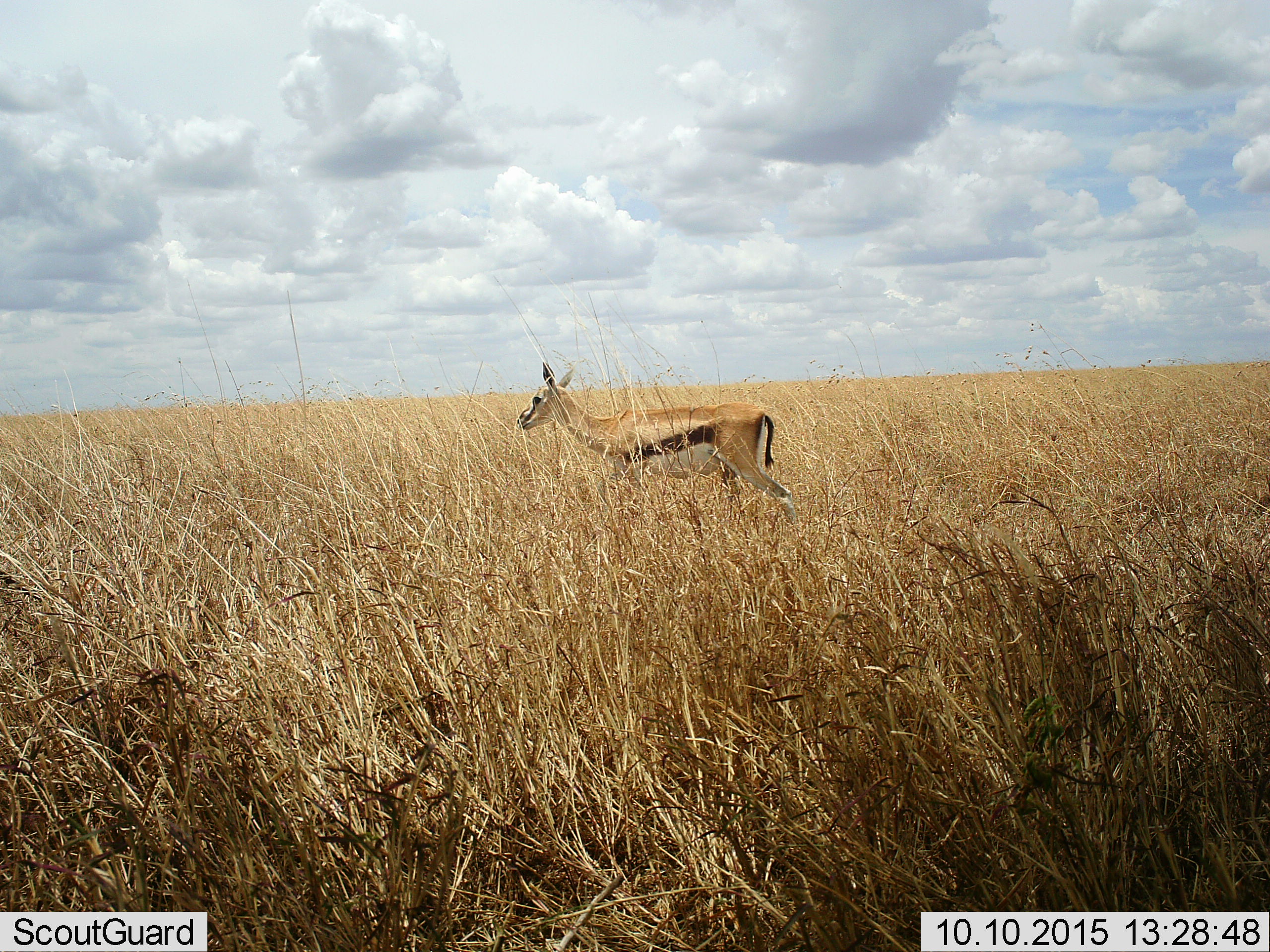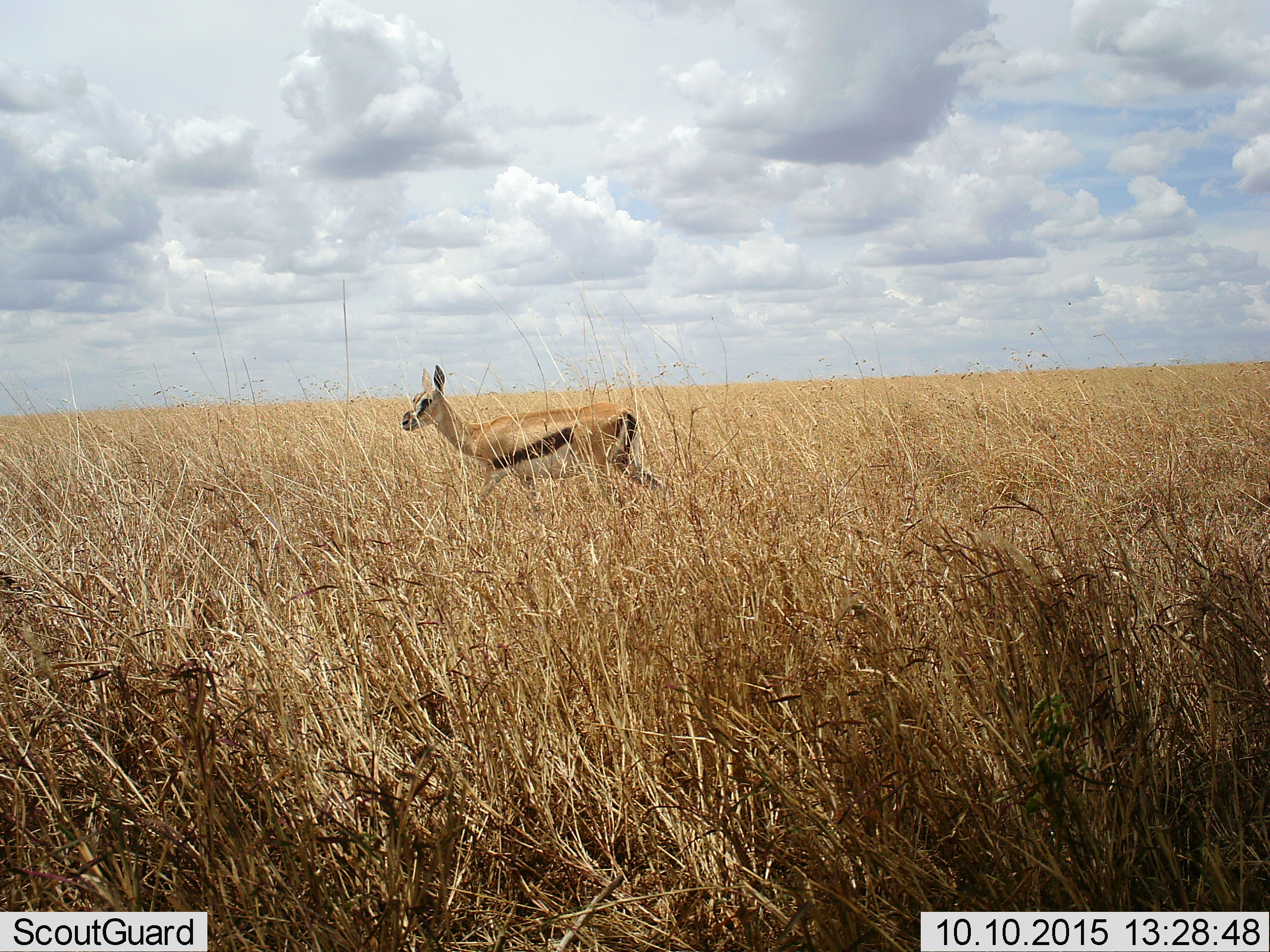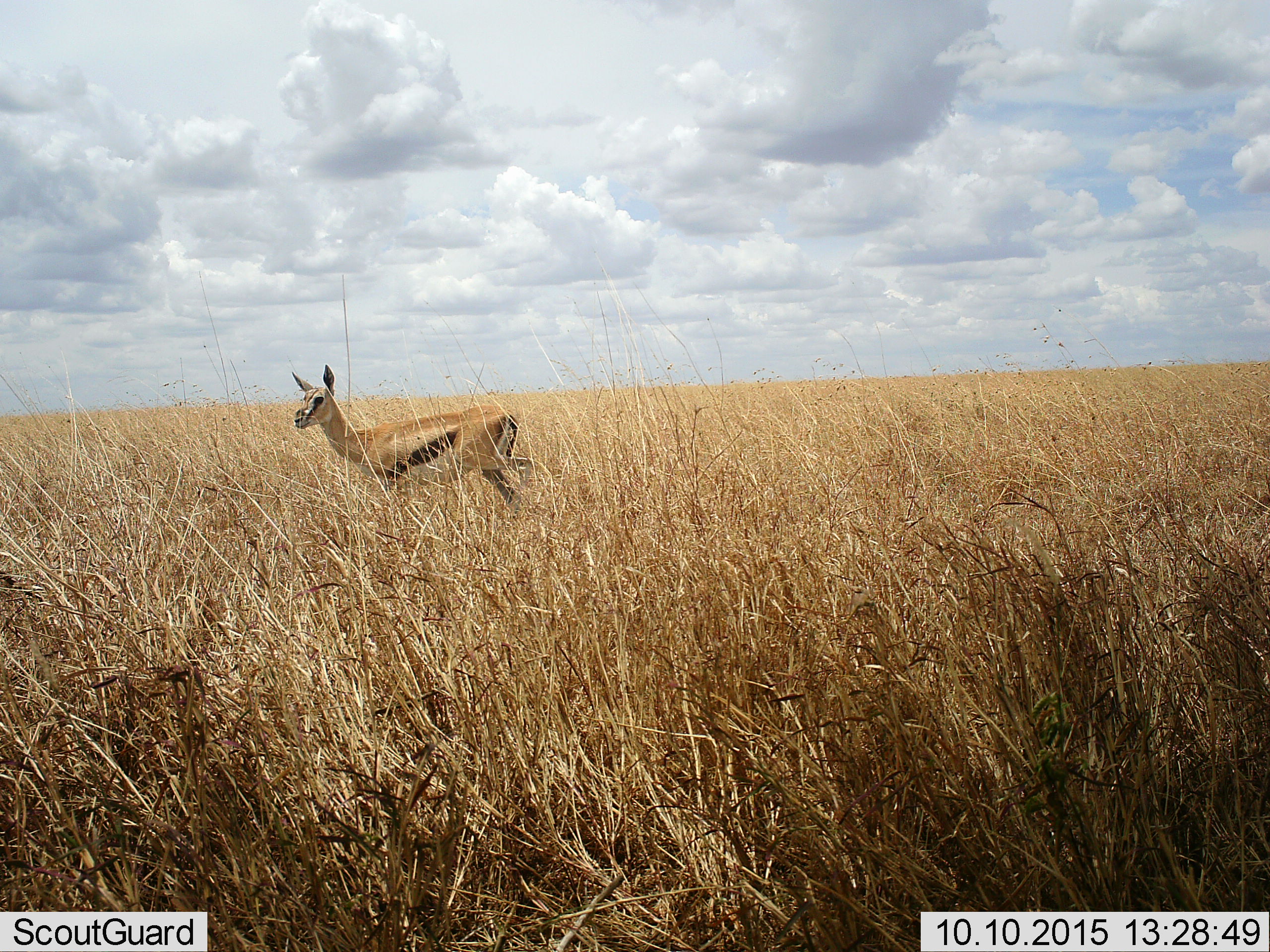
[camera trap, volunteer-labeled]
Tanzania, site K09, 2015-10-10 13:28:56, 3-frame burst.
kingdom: Animalia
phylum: Chordata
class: Mammalia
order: Artiodactyla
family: Bovidae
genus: Eudorcas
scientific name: Eudorcas thomsonii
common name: thomson's gazelle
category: gazellethomsons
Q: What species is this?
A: Gazellethomsons (thomson's gazelle) (Eudorcas thomsonii).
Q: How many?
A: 1.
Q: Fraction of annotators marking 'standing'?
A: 30%.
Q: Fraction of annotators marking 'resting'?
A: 0%.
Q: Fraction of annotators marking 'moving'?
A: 70%.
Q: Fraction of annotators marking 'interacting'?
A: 0%.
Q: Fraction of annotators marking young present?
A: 20%.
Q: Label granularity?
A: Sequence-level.